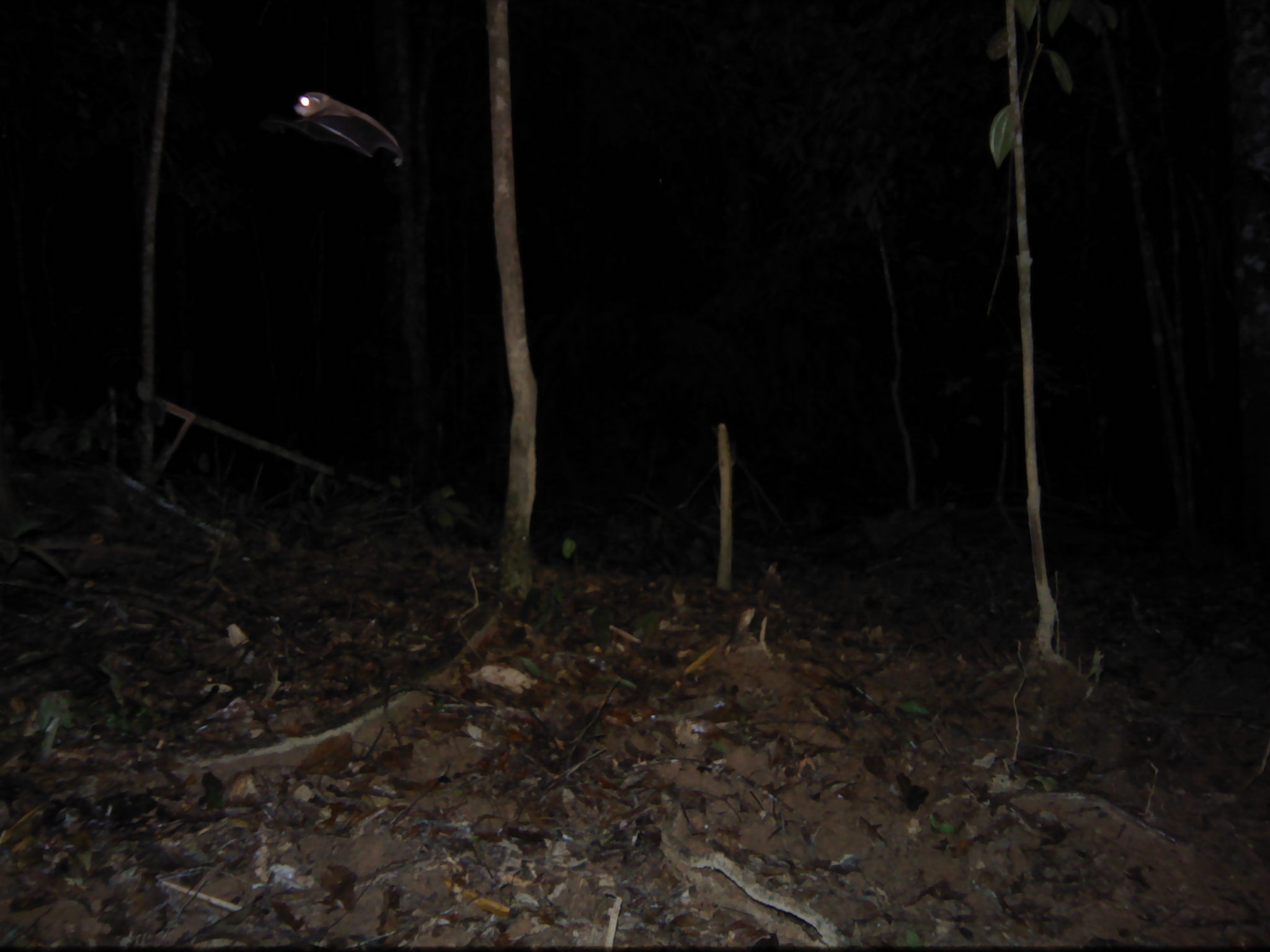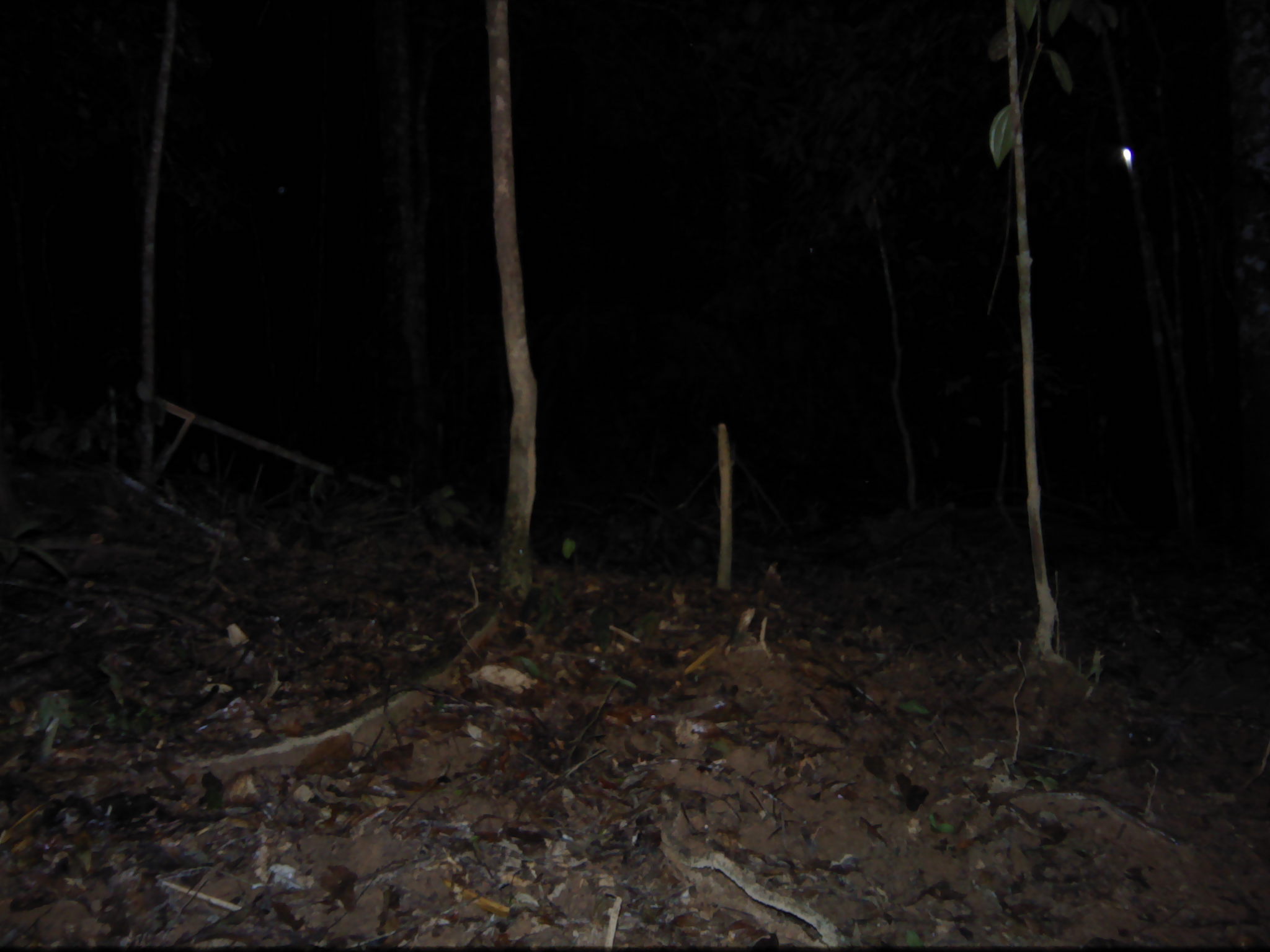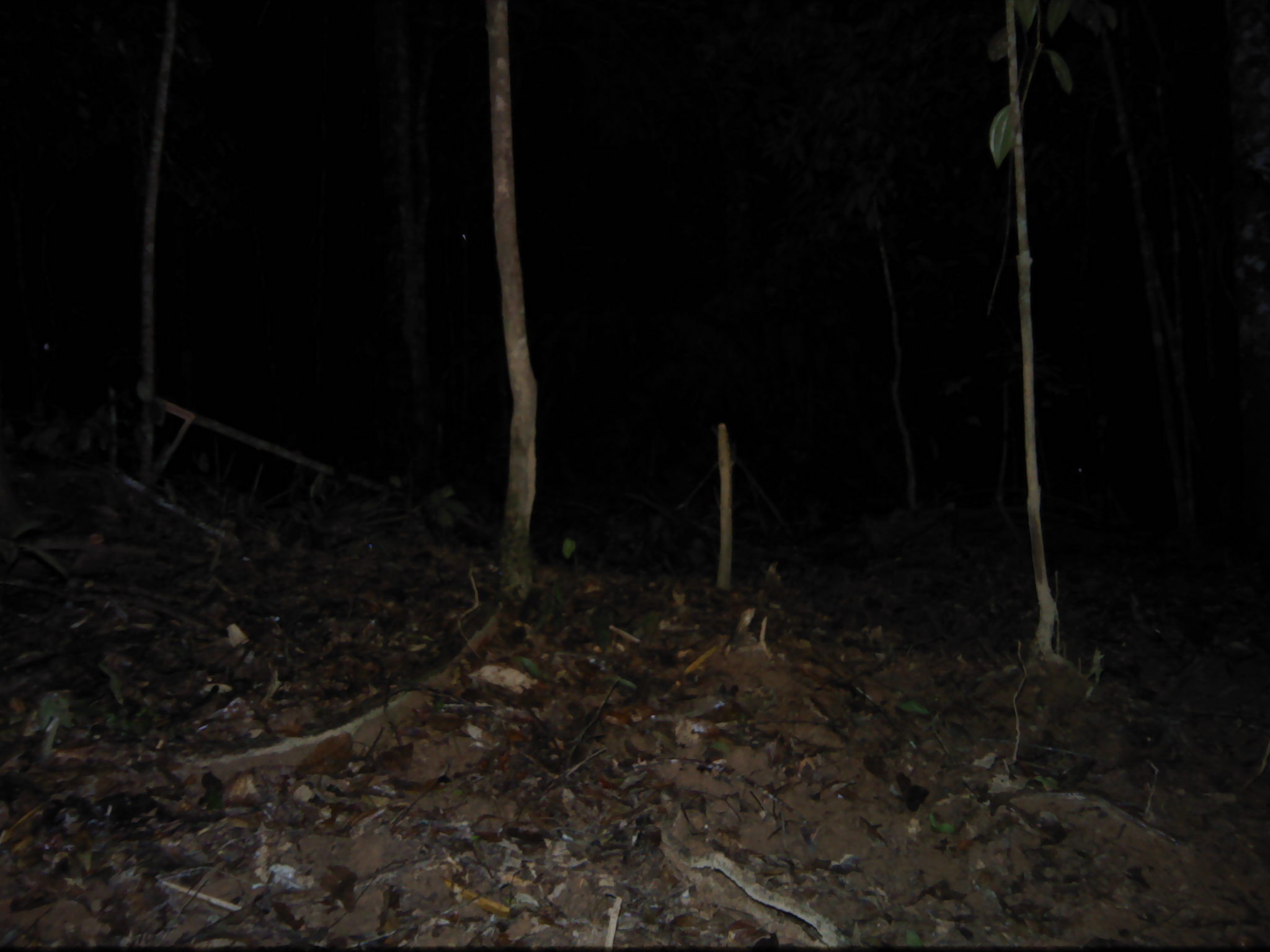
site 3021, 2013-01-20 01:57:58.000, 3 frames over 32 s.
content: unidentified animal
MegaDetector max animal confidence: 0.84